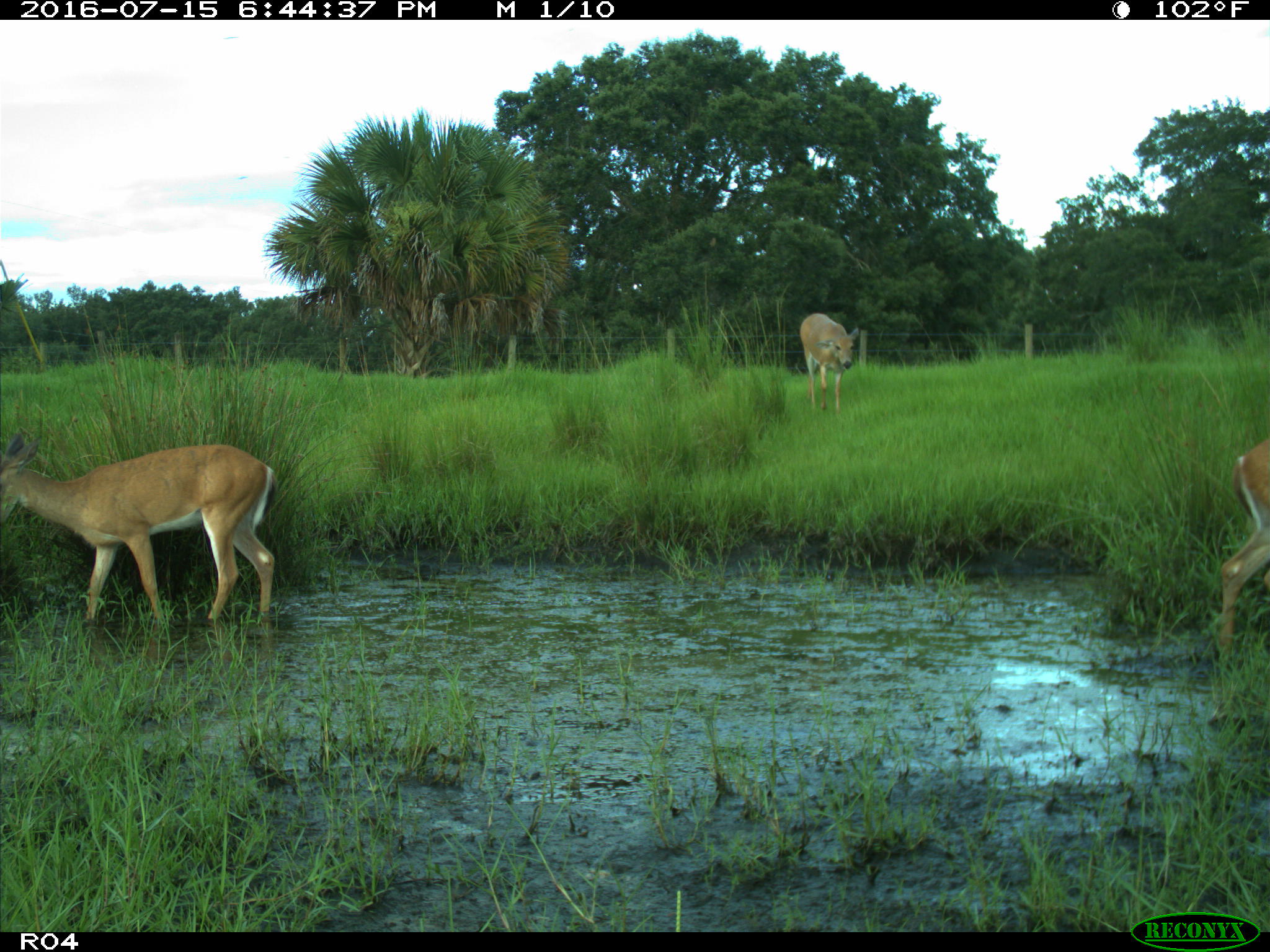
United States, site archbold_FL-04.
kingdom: Animalia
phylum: Chordata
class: Mammalia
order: Artiodactyla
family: Cervidae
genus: Odocoileus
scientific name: Odocoileus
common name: deer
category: unidentified deer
Unidentified deer (deer) (Odocoileus).